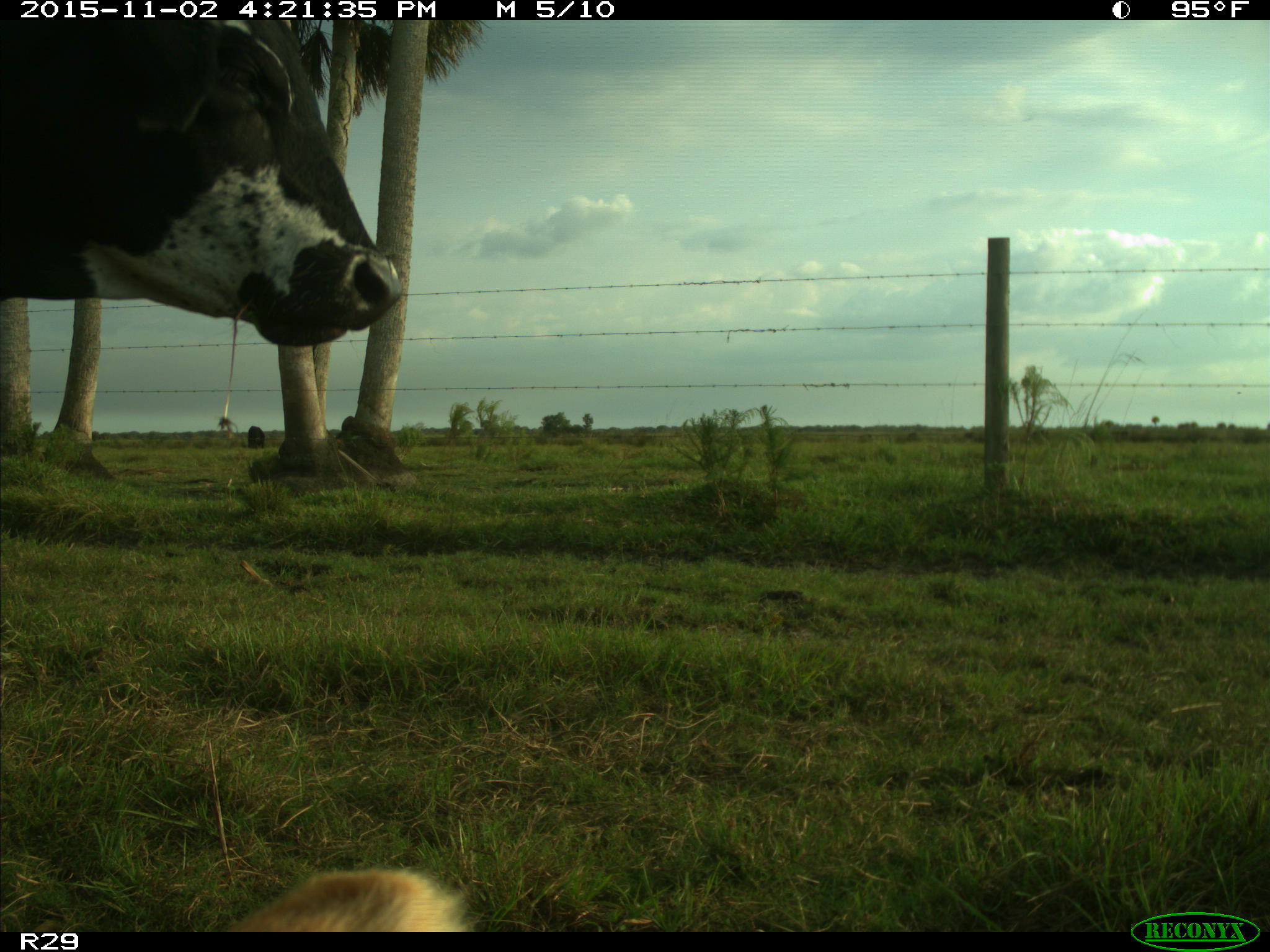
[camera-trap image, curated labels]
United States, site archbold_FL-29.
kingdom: Animalia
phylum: Chordata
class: Mammalia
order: Artiodactyla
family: Bovidae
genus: Bos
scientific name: Bos taurus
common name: domestic cow